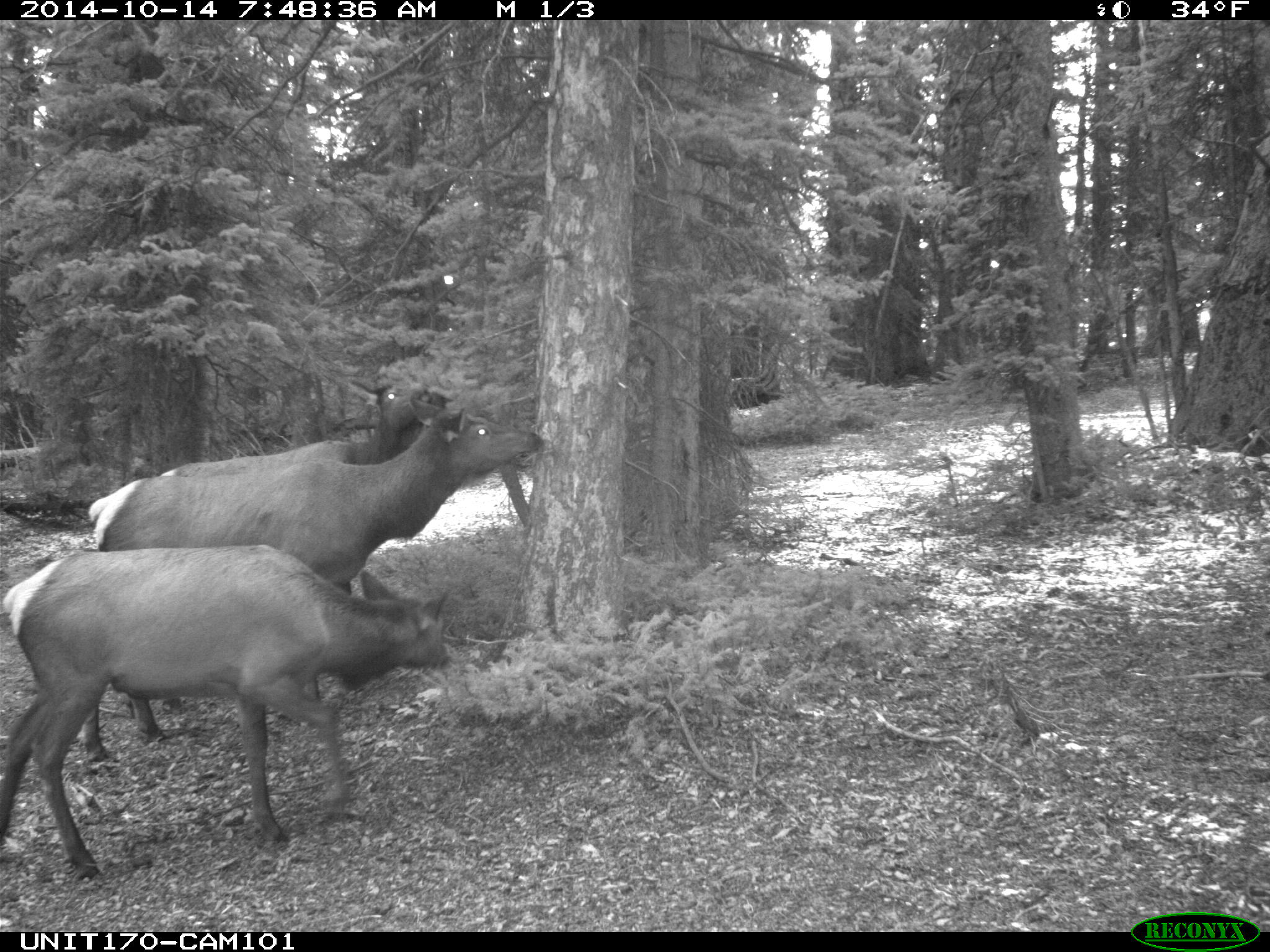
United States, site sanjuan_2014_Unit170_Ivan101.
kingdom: Animalia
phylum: Chordata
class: Mammalia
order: Artiodactyla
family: Cervidae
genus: Cervus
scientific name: Cervus elaphus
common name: red deer